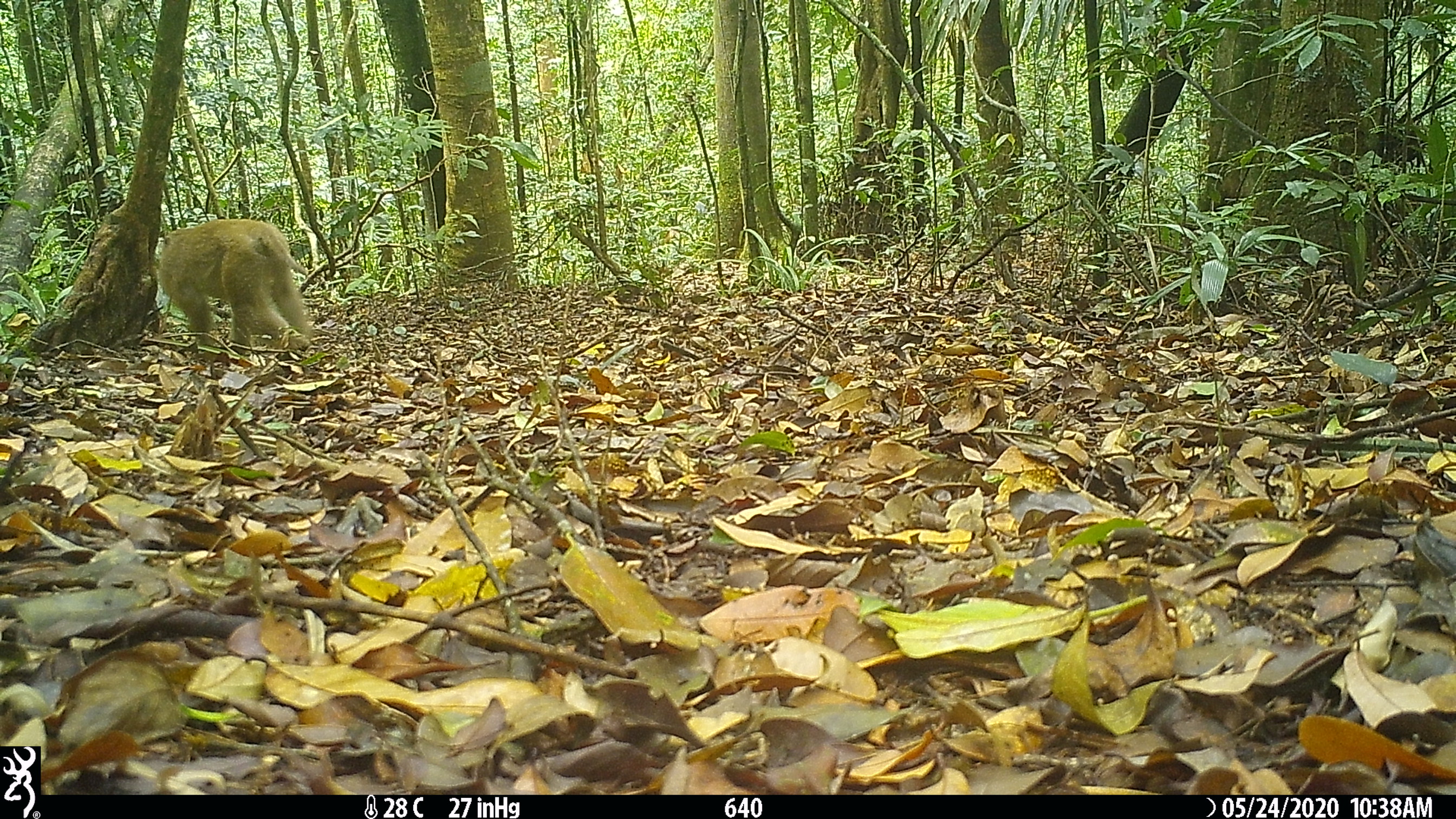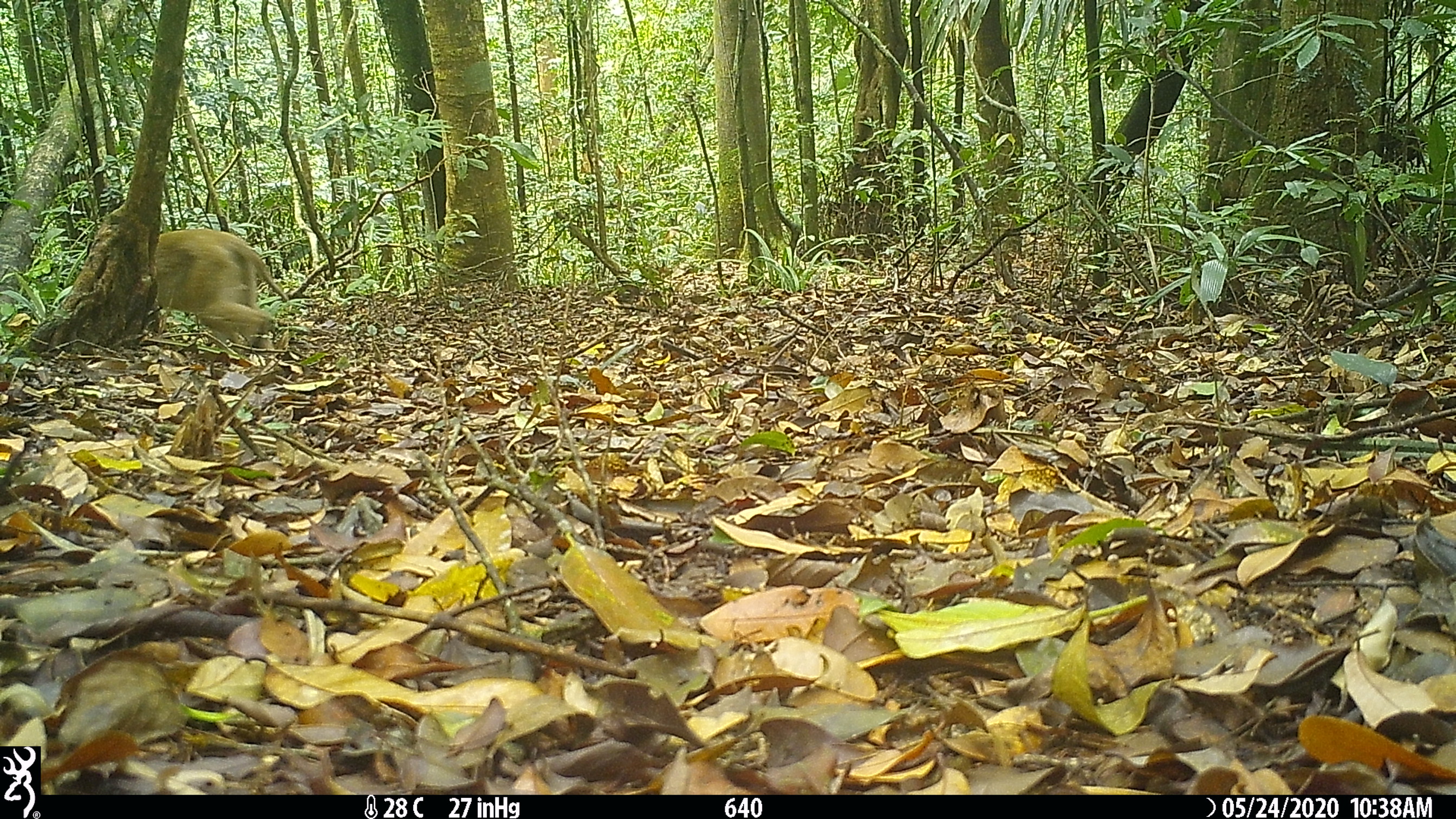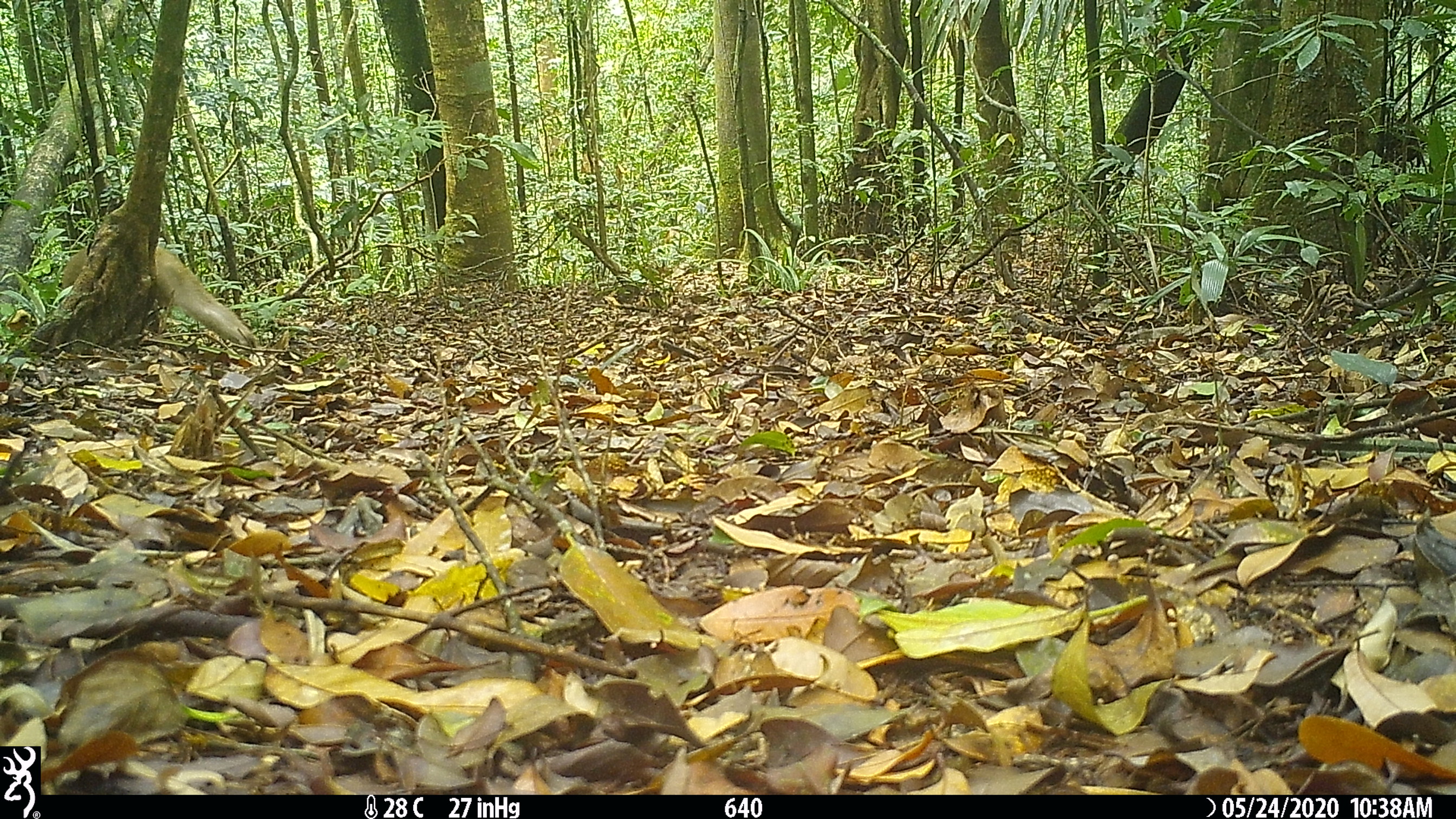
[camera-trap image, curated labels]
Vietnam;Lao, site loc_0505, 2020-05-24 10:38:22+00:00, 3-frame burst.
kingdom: Animalia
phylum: Chordata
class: Mammalia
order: Primates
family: Cercopithecidae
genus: Macaca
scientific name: Macaca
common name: macaques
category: assam or rhesus macaque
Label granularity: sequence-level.